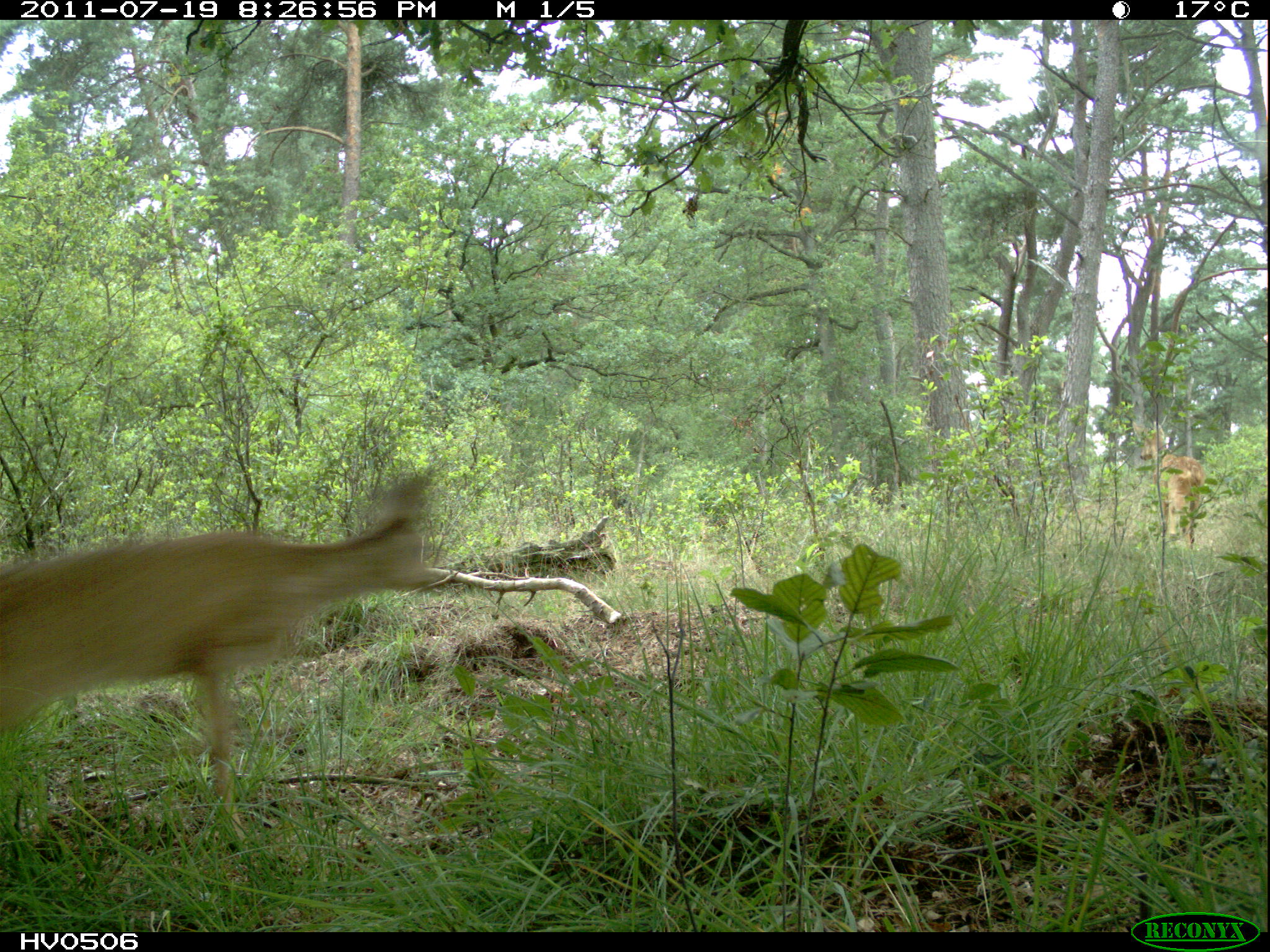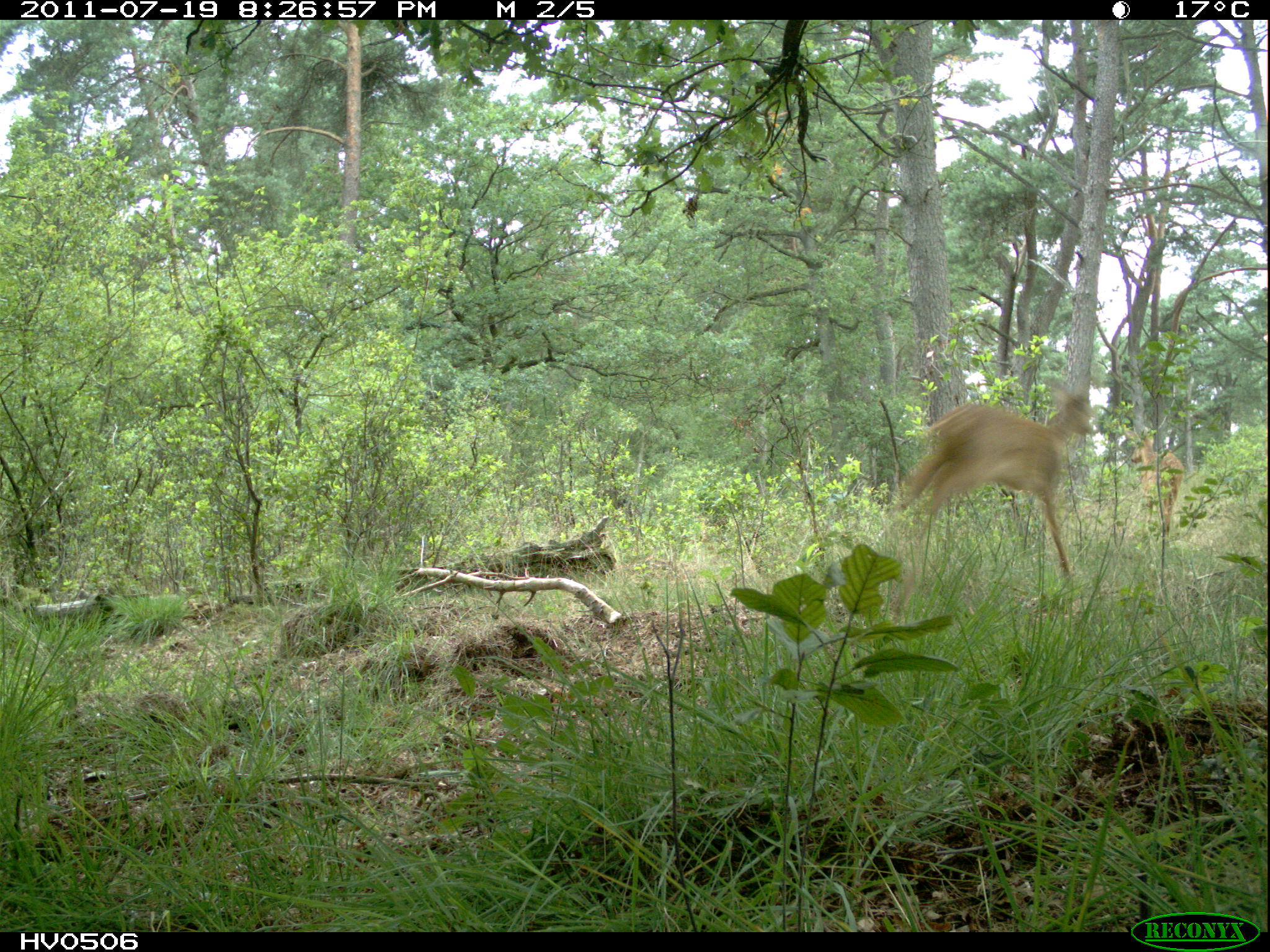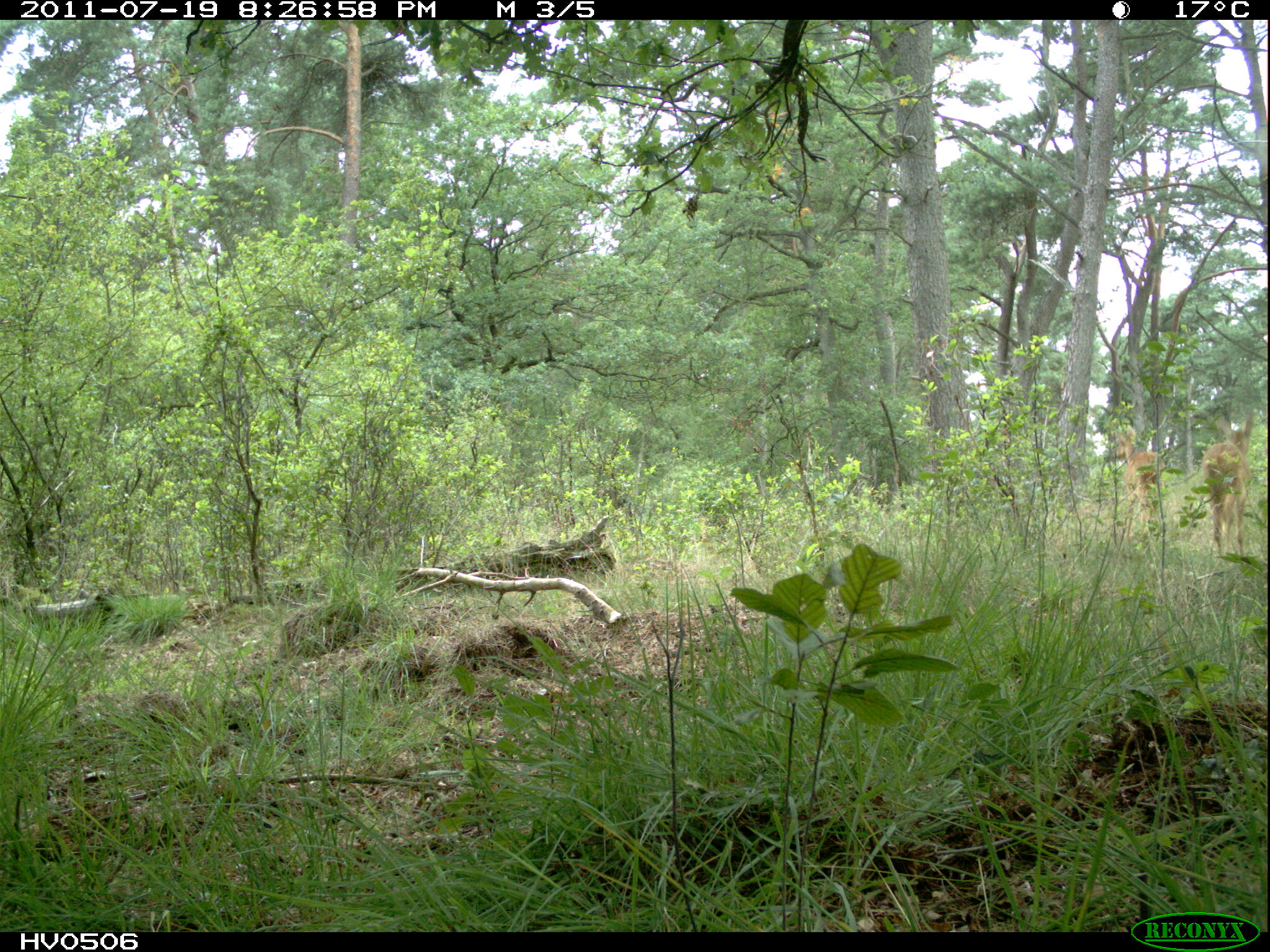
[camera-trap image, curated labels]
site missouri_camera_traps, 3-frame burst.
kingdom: Animalia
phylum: Chordata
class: Mammalia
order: Artiodactyla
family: Cervidae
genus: Capreolus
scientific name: Capreolus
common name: roe deer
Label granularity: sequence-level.